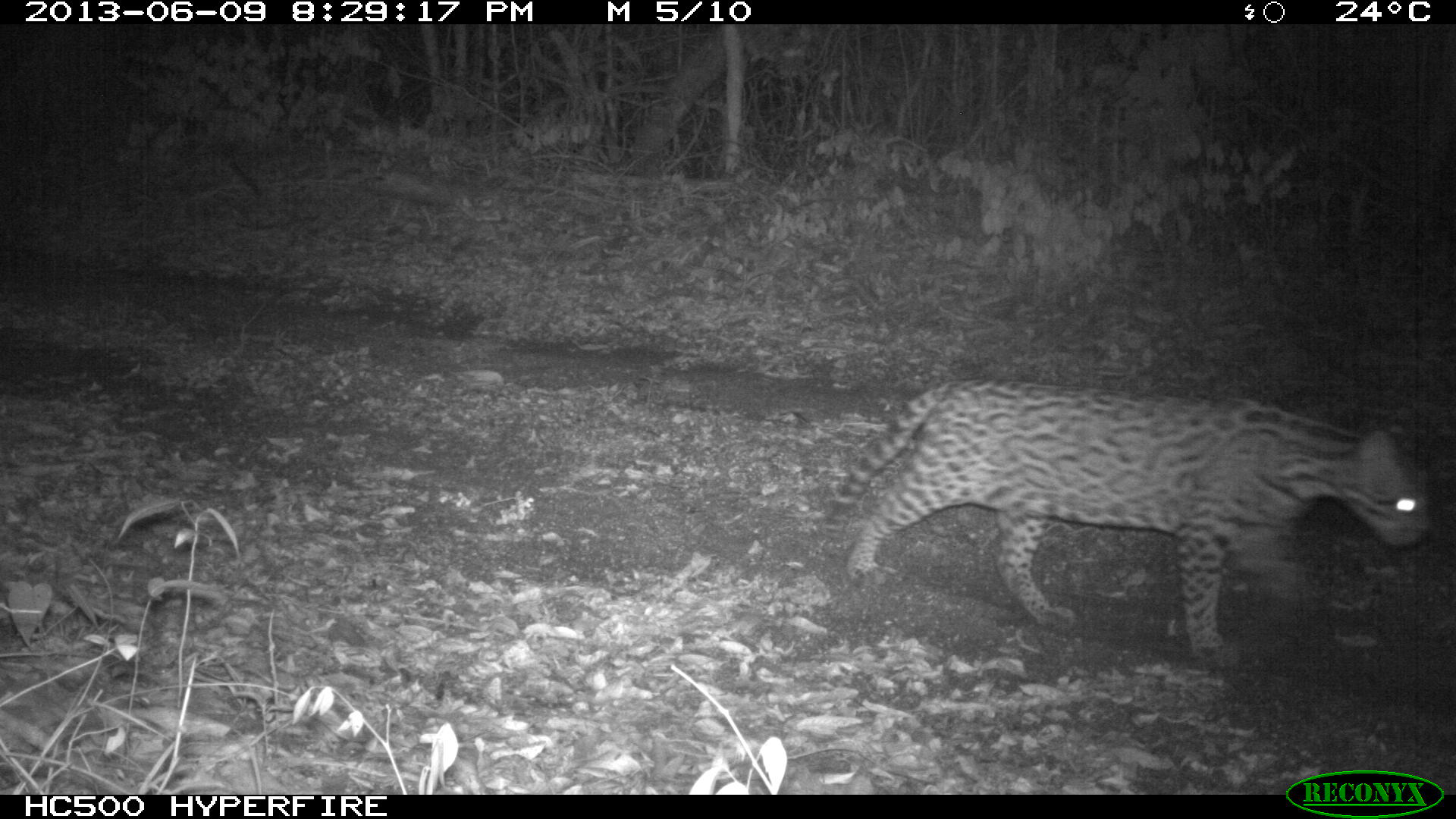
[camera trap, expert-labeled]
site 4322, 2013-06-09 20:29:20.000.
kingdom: Animalia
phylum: Chordata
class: Mammalia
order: Carnivora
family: Felidae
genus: Leopardus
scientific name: Leopardus pardalis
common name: ocelot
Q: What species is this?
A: Leopardus pardalis (ocelot).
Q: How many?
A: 1.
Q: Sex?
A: Male.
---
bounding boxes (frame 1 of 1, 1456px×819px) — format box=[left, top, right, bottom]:
leopardus pardalis: box=[816, 376, 1433, 663]